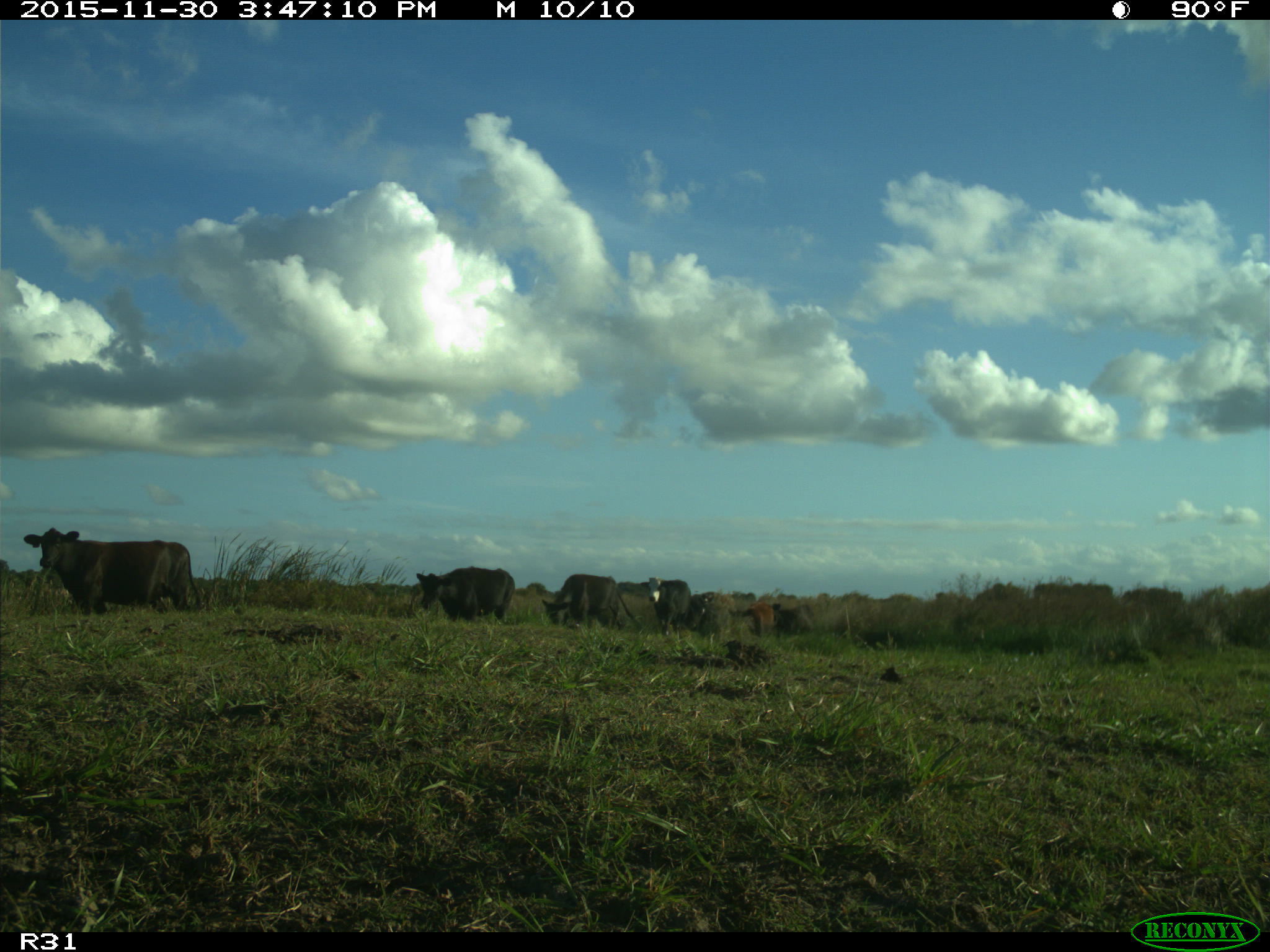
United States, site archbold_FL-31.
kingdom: Animalia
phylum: Chordata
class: Mammalia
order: Artiodactyla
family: Bovidae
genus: Bos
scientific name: Bos taurus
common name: domestic cow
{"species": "Bos taurus (domestic cow)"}